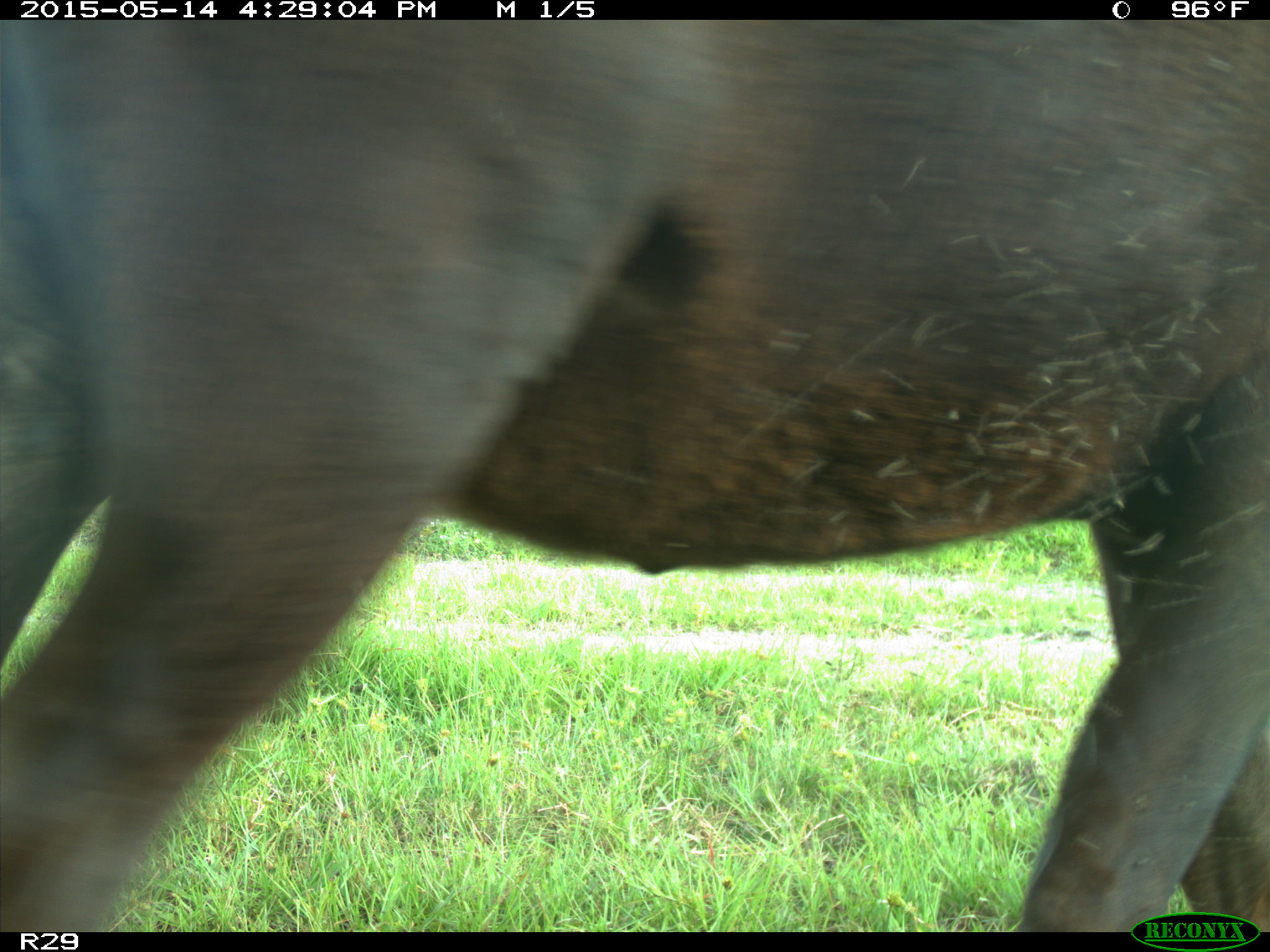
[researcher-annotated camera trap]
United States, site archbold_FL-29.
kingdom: Animalia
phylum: Chordata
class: Mammalia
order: Artiodactyla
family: Bovidae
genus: Bos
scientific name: Bos taurus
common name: domestic cow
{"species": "Bos taurus (domestic cow)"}